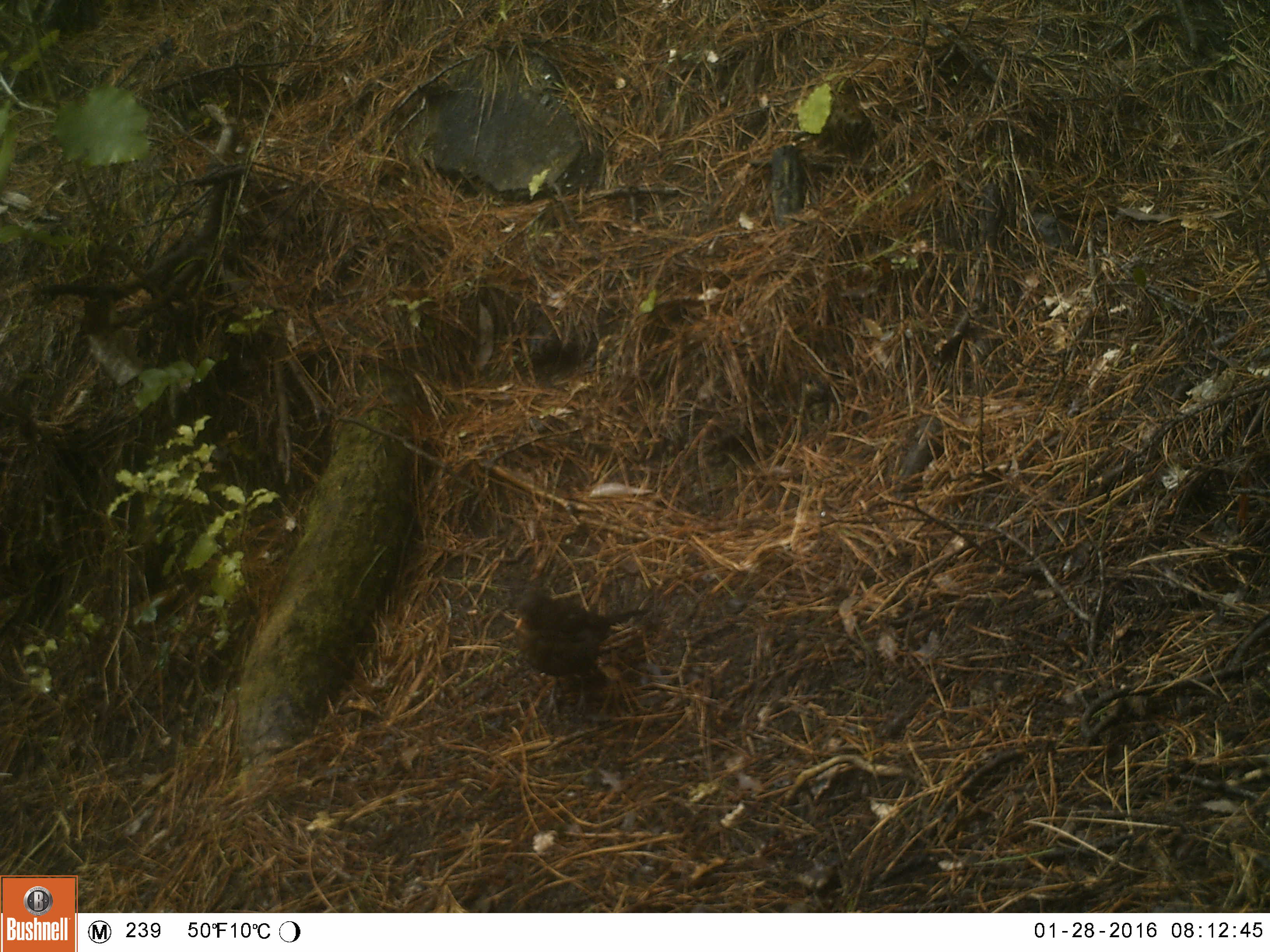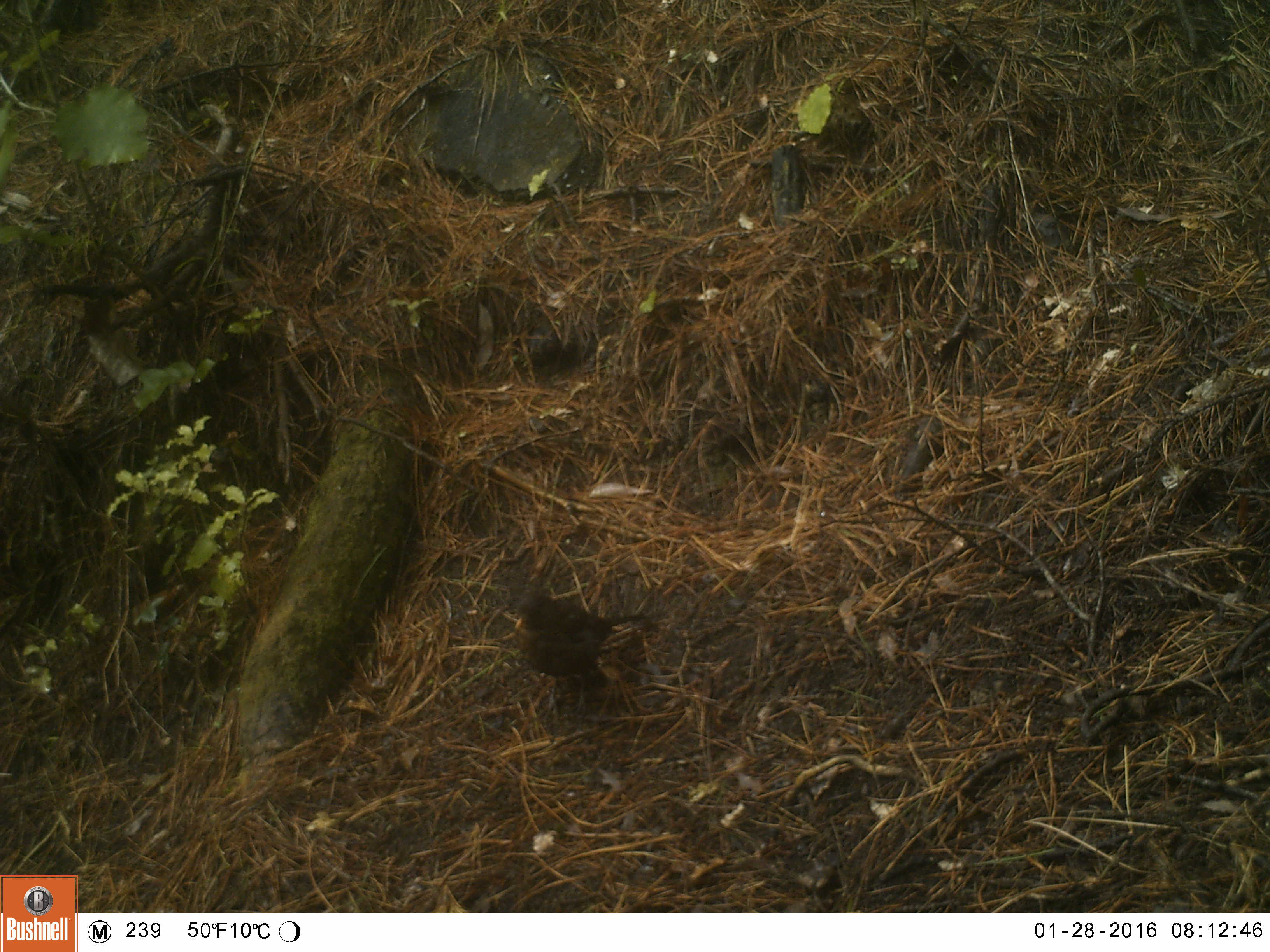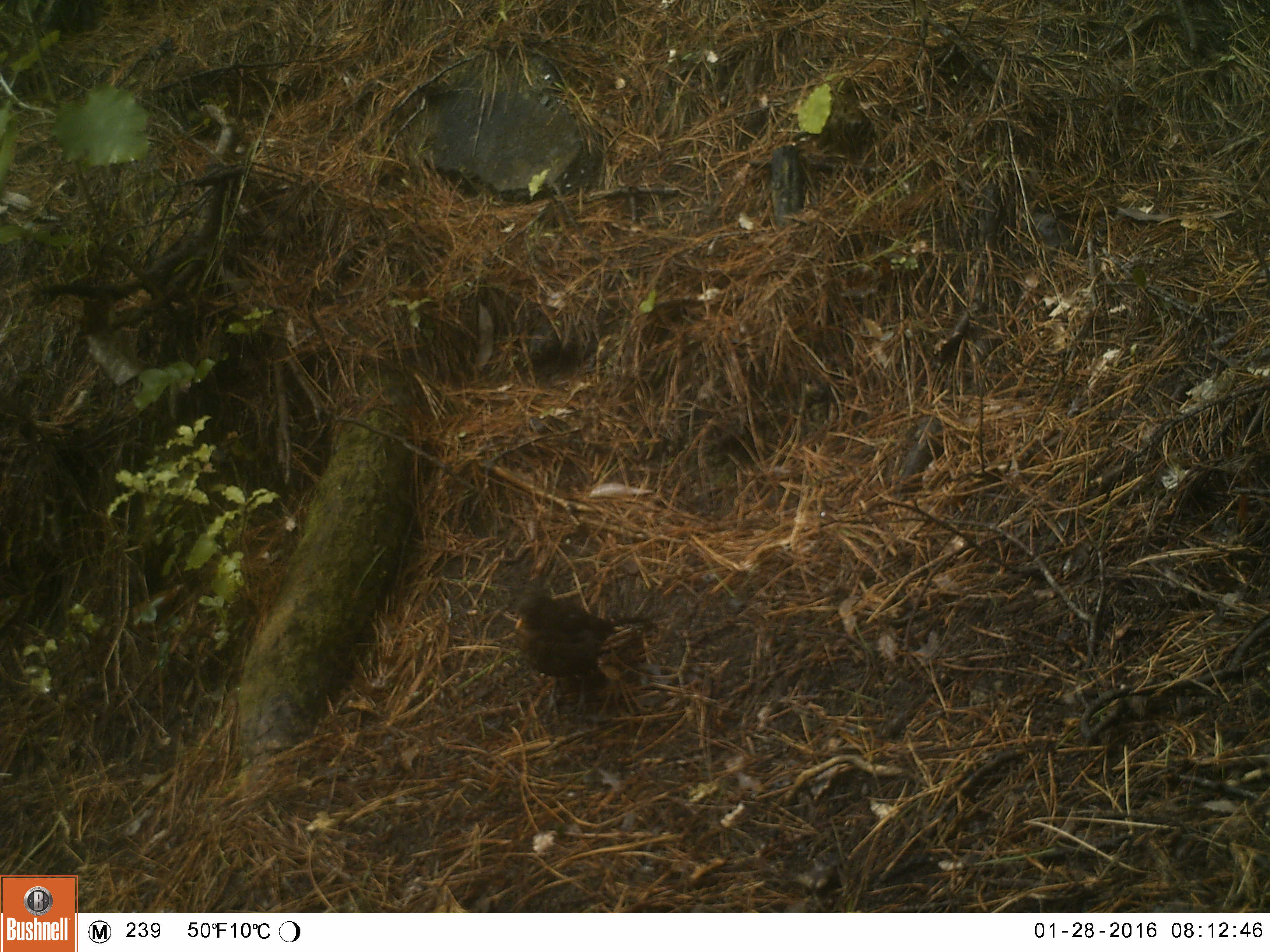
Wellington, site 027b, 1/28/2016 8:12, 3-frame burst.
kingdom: Animalia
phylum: Chordata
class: Aves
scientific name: Aves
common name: bird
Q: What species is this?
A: Bird (Aves).